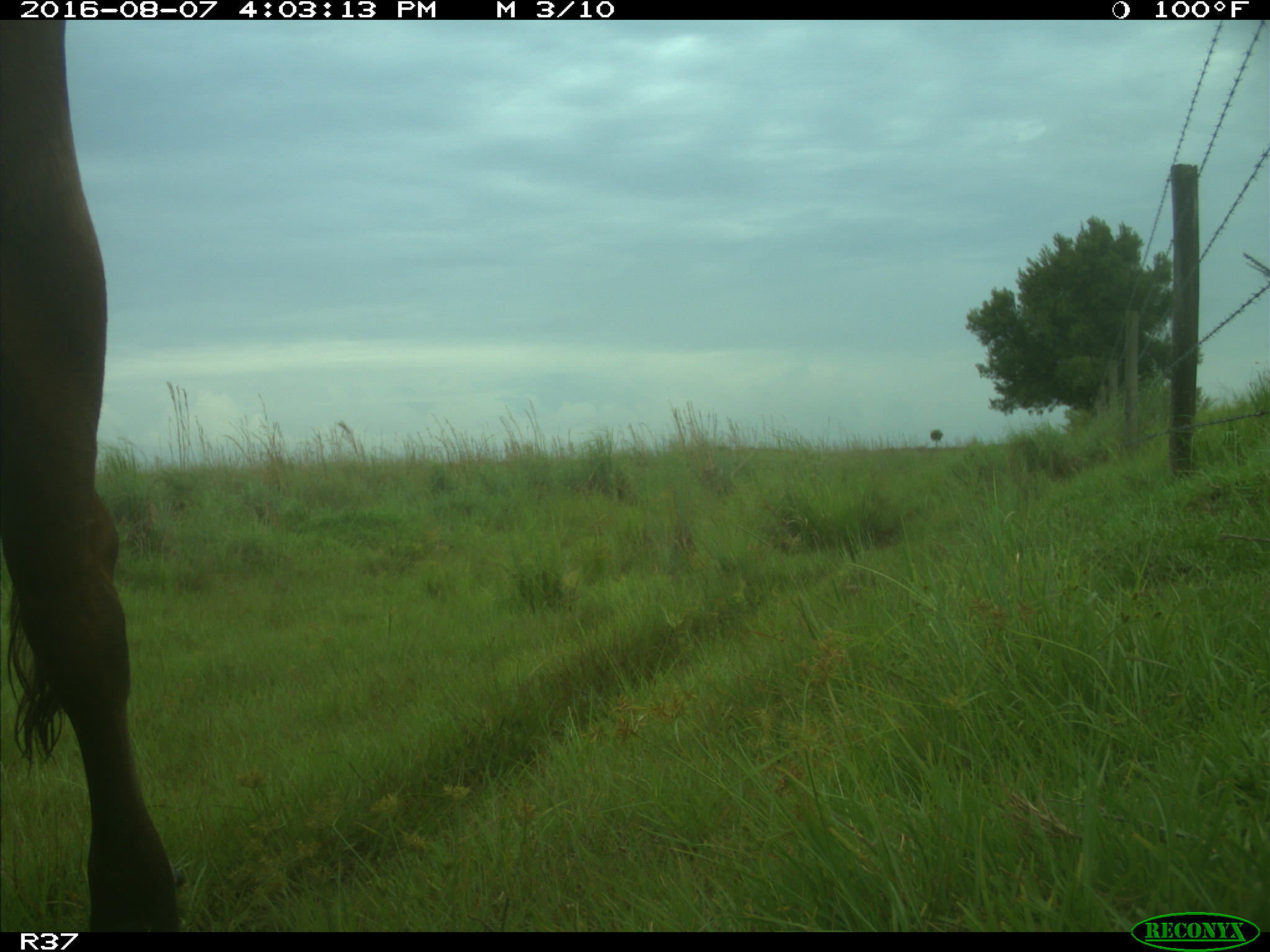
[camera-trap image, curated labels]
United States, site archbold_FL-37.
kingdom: Animalia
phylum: Chordata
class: Mammalia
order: Artiodactyla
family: Bovidae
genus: Bos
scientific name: Bos taurus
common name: domestic cow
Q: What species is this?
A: Bos taurus (domestic cow).